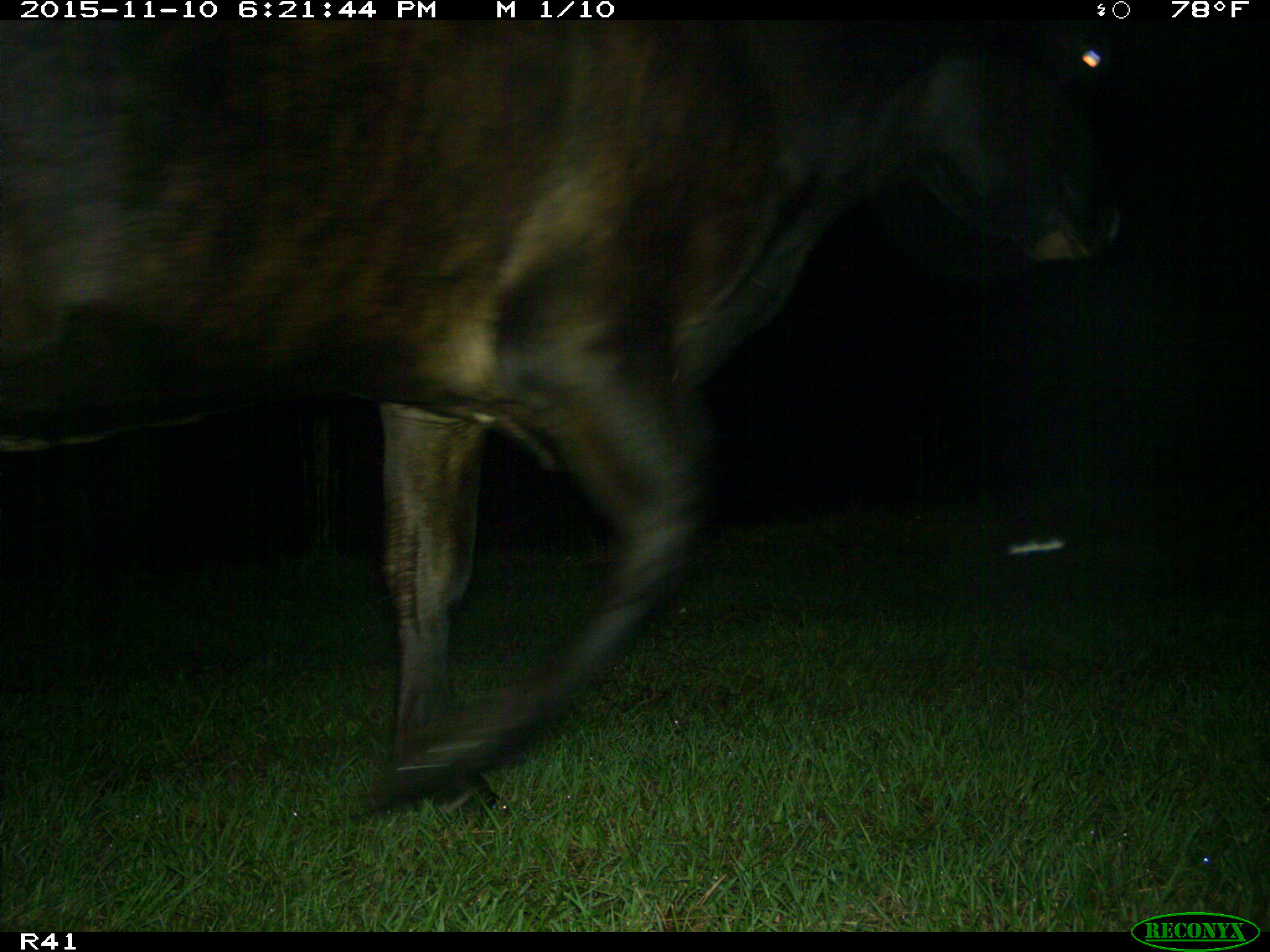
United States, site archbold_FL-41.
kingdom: Animalia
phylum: Chordata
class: Mammalia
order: Artiodactyla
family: Bovidae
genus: Bos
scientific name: Bos taurus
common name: domestic cow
Bos taurus (domestic cow).